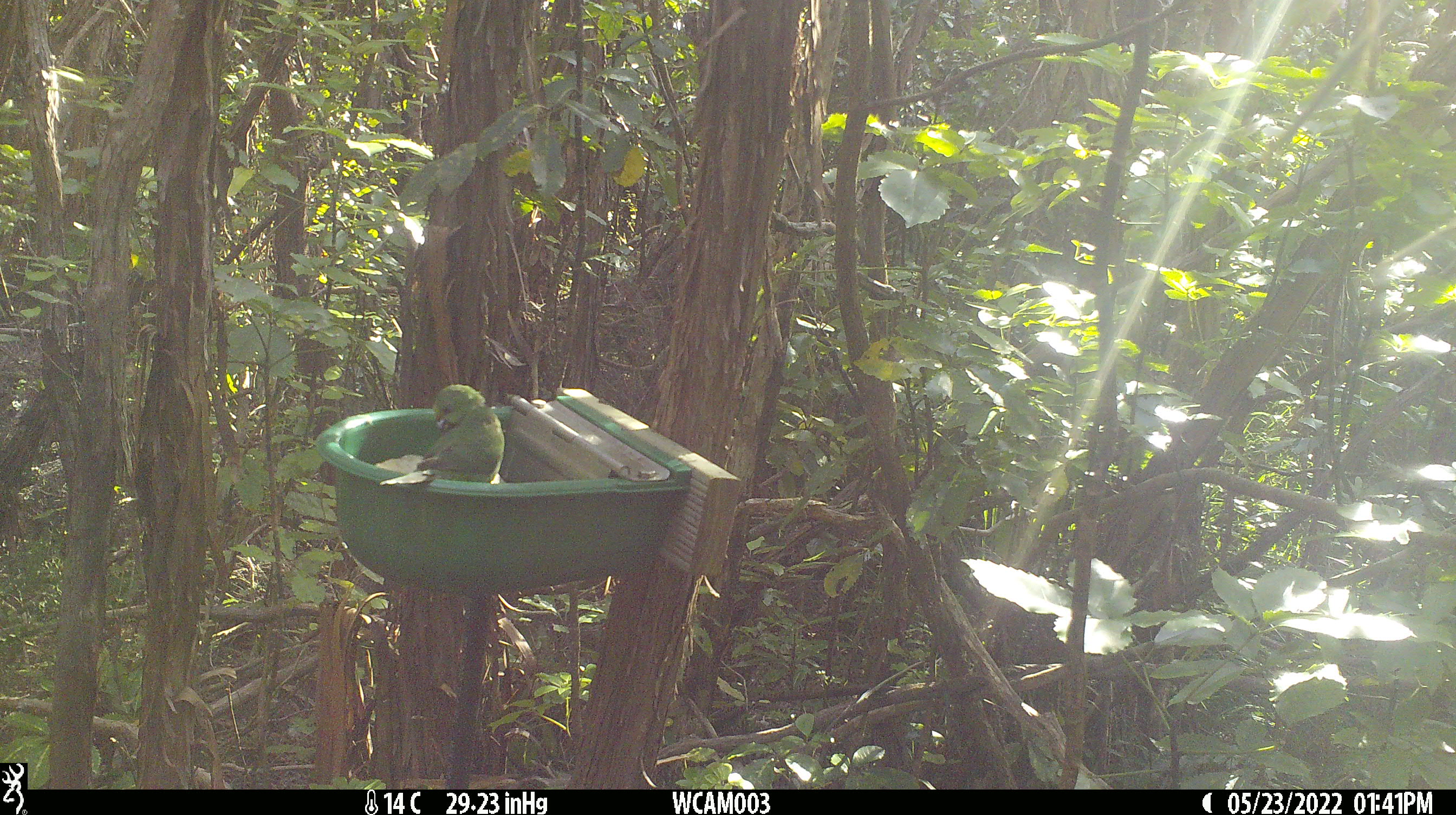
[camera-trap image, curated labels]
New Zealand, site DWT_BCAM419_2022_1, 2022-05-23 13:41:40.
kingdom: Animalia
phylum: Chordata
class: Aves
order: Psittaciformes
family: Psittaculidae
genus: Cyanoramphus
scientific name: Cyanoramphus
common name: parakeet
Parakeet (Cyanoramphus).